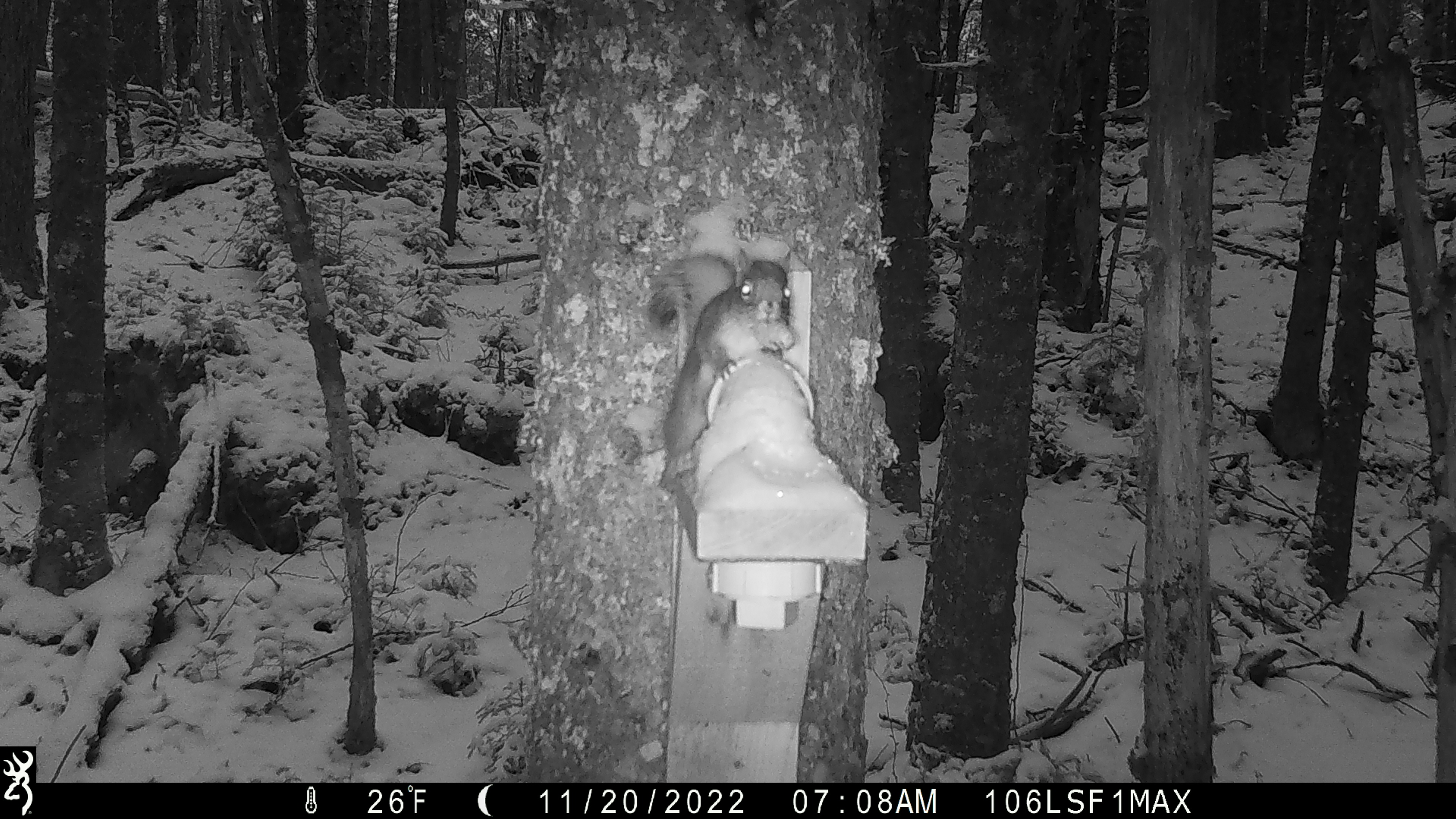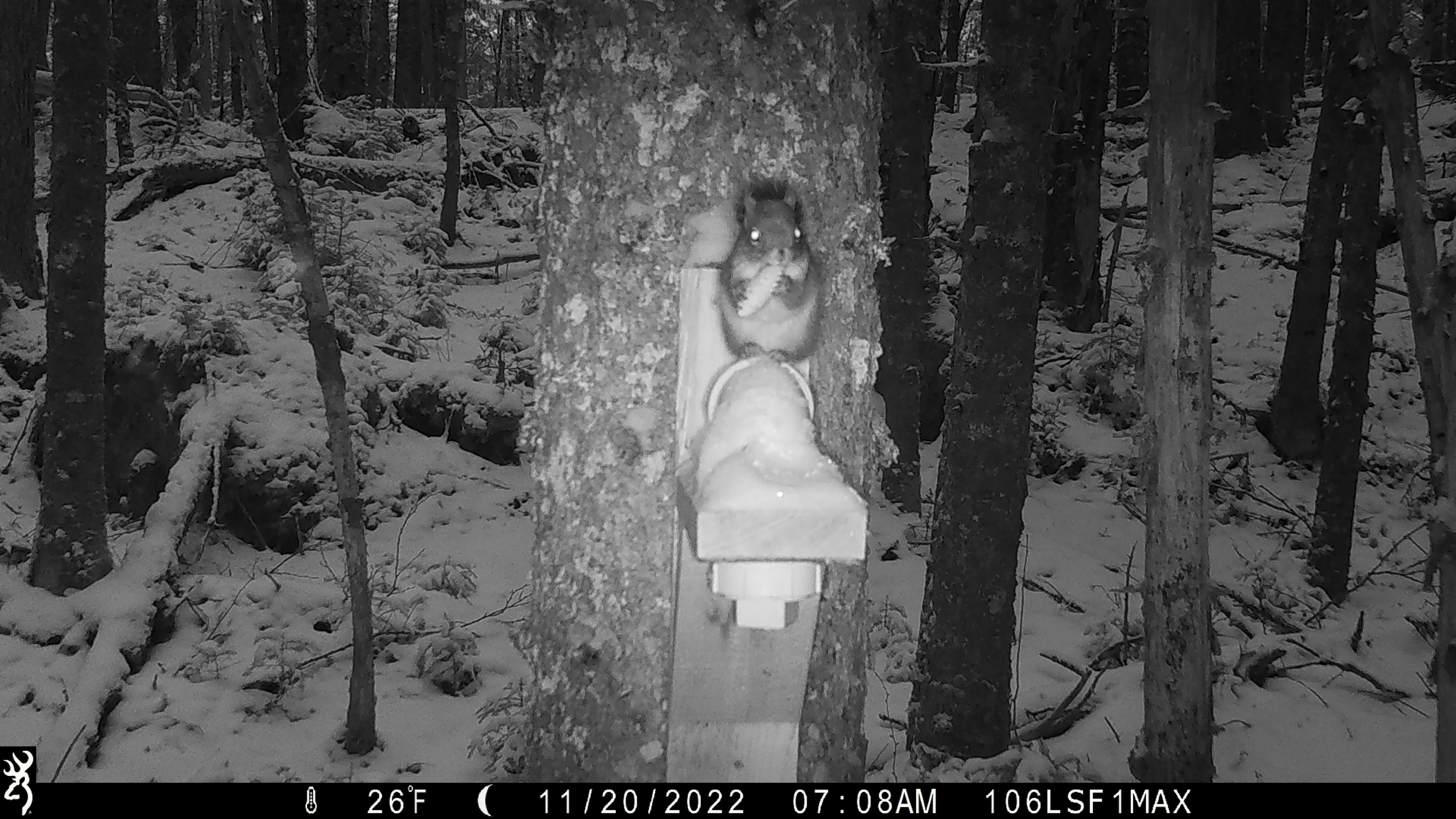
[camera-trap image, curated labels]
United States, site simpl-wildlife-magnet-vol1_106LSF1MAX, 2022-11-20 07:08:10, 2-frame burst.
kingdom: Animalia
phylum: Chordata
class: Mammalia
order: Rodentia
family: Sciuridae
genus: Tamiasciurus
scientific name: Tamiasciurus hudsonicus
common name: red squirrel